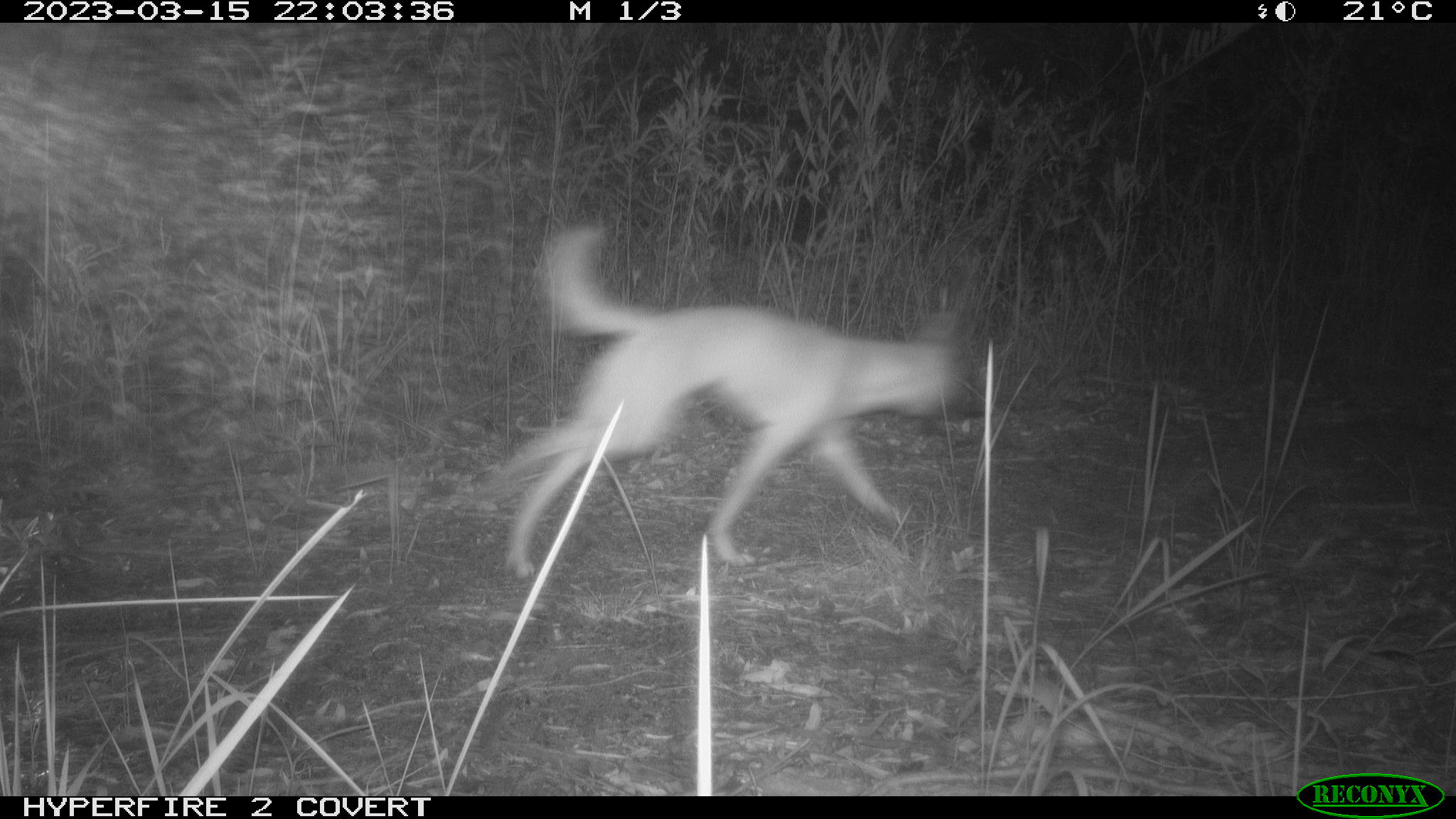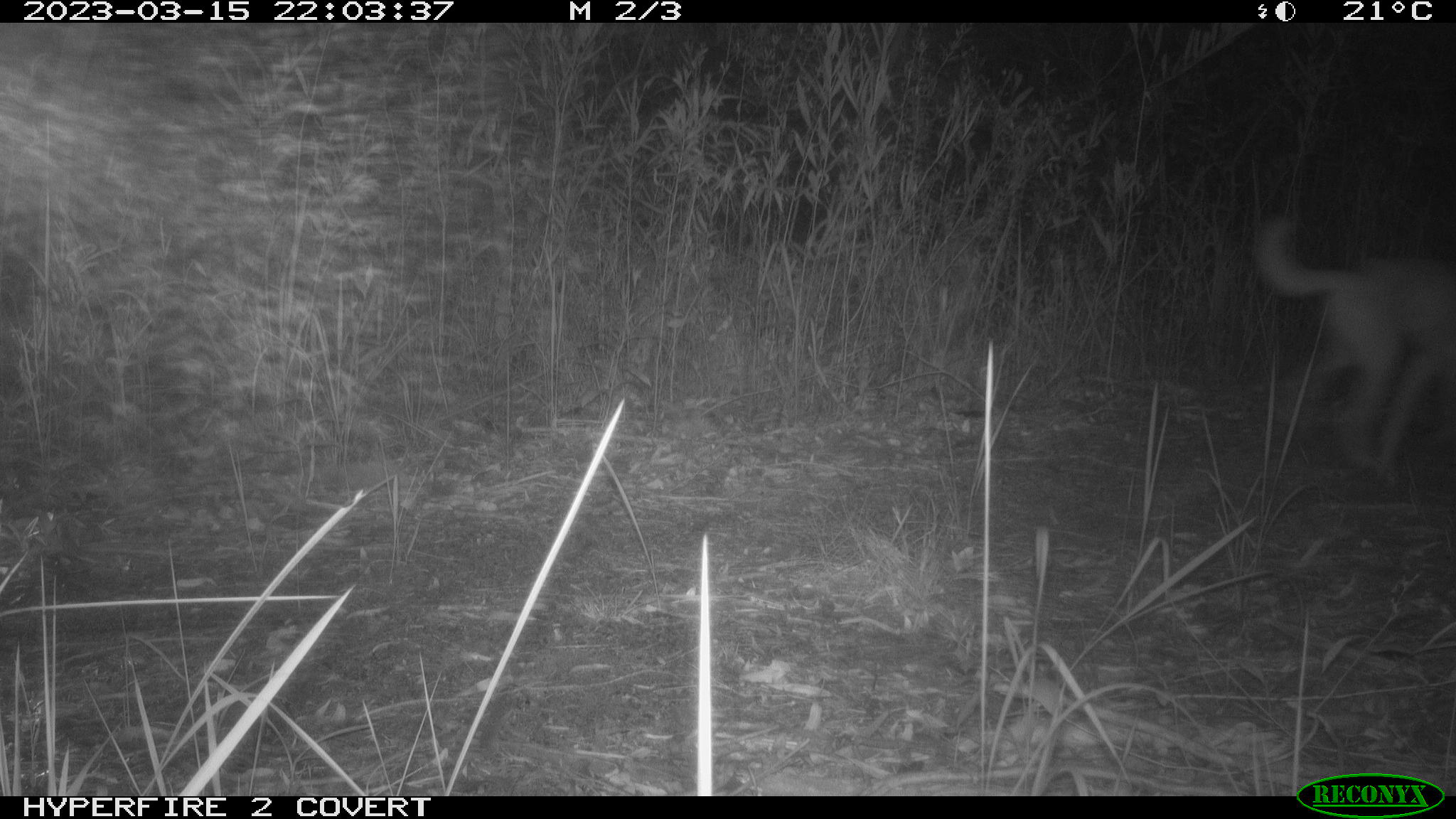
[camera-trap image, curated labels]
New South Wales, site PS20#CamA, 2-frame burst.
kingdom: Animalia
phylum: Chordata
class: Mammalia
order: Carnivora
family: Canidae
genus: Canis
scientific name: Canis familiaris dingo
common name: dingo